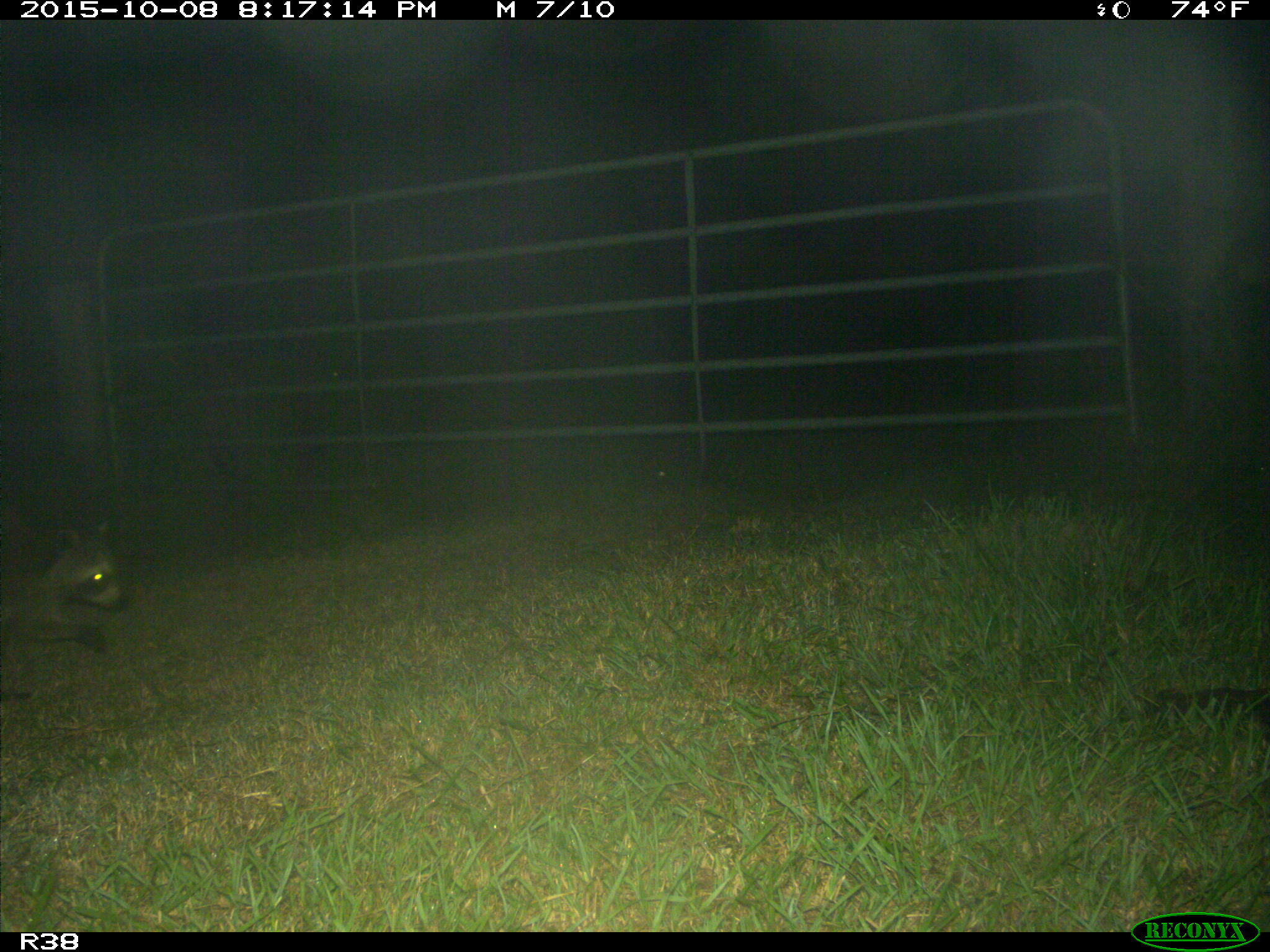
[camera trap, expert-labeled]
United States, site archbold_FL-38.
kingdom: Animalia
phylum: Chordata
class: Mammalia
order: Carnivora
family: Procyonidae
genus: Procyon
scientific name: Procyon lotor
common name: common raccoon